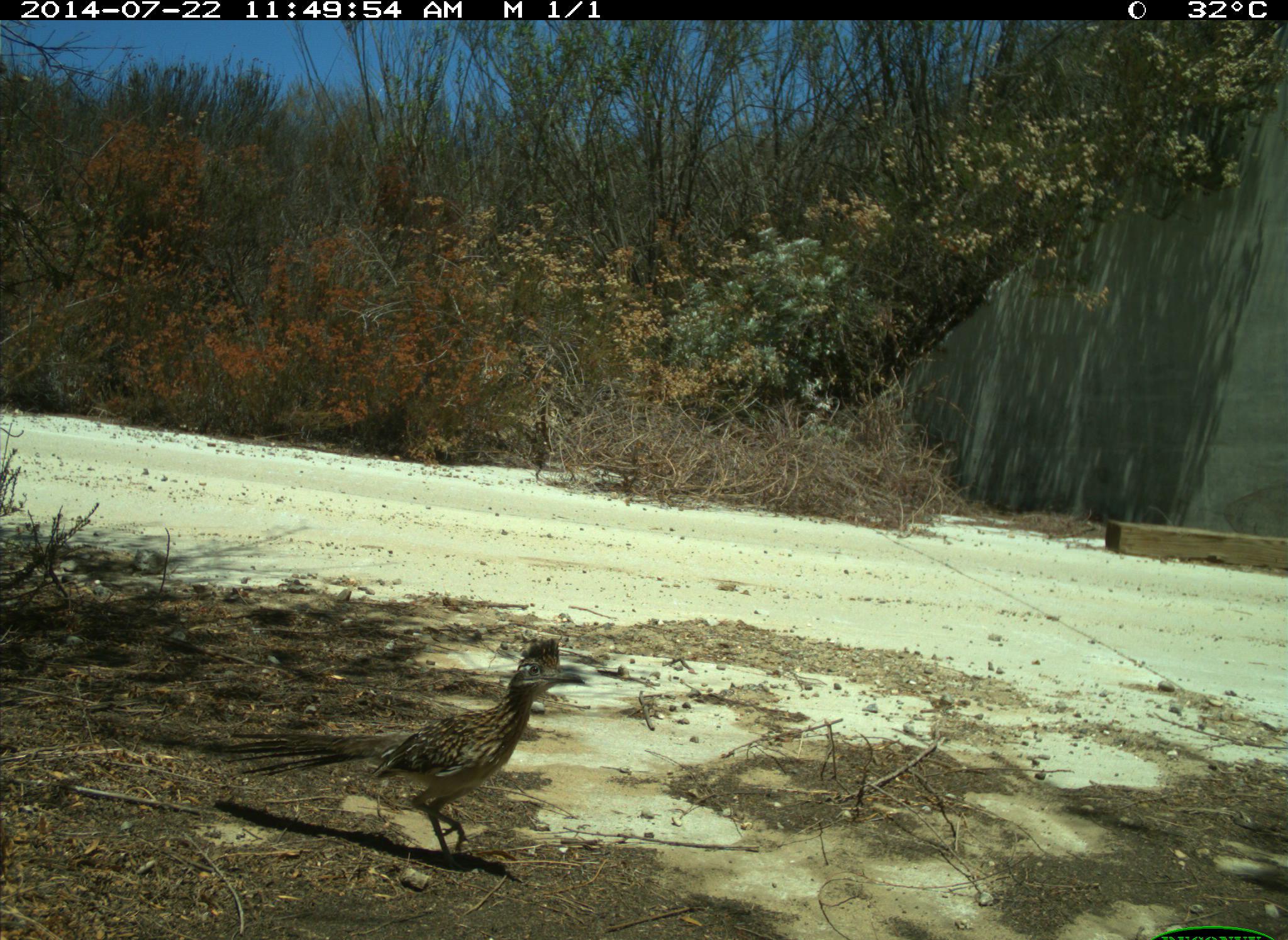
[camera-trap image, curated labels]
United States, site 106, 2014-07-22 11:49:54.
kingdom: Animalia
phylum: Chordata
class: Aves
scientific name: Aves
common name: bird